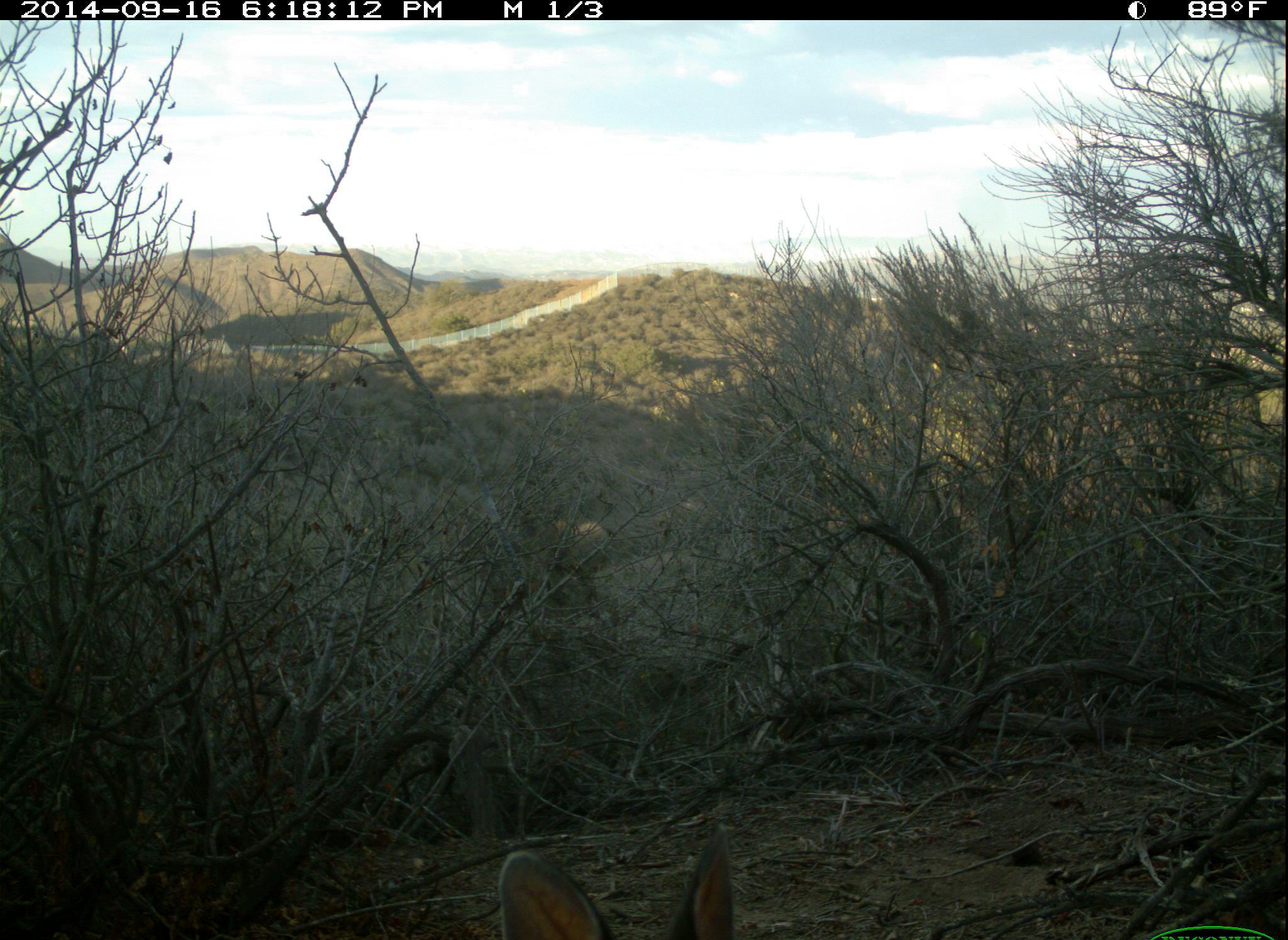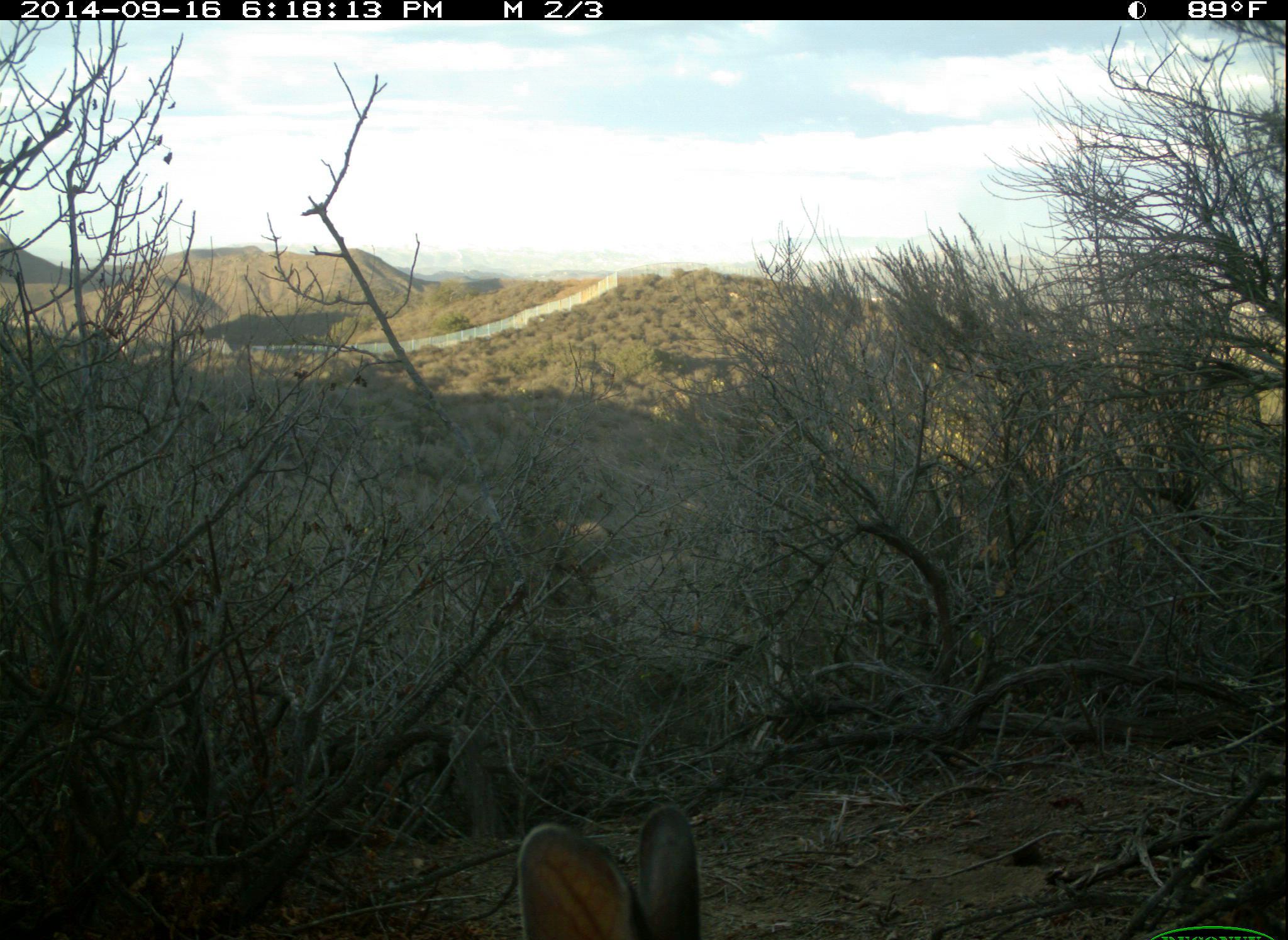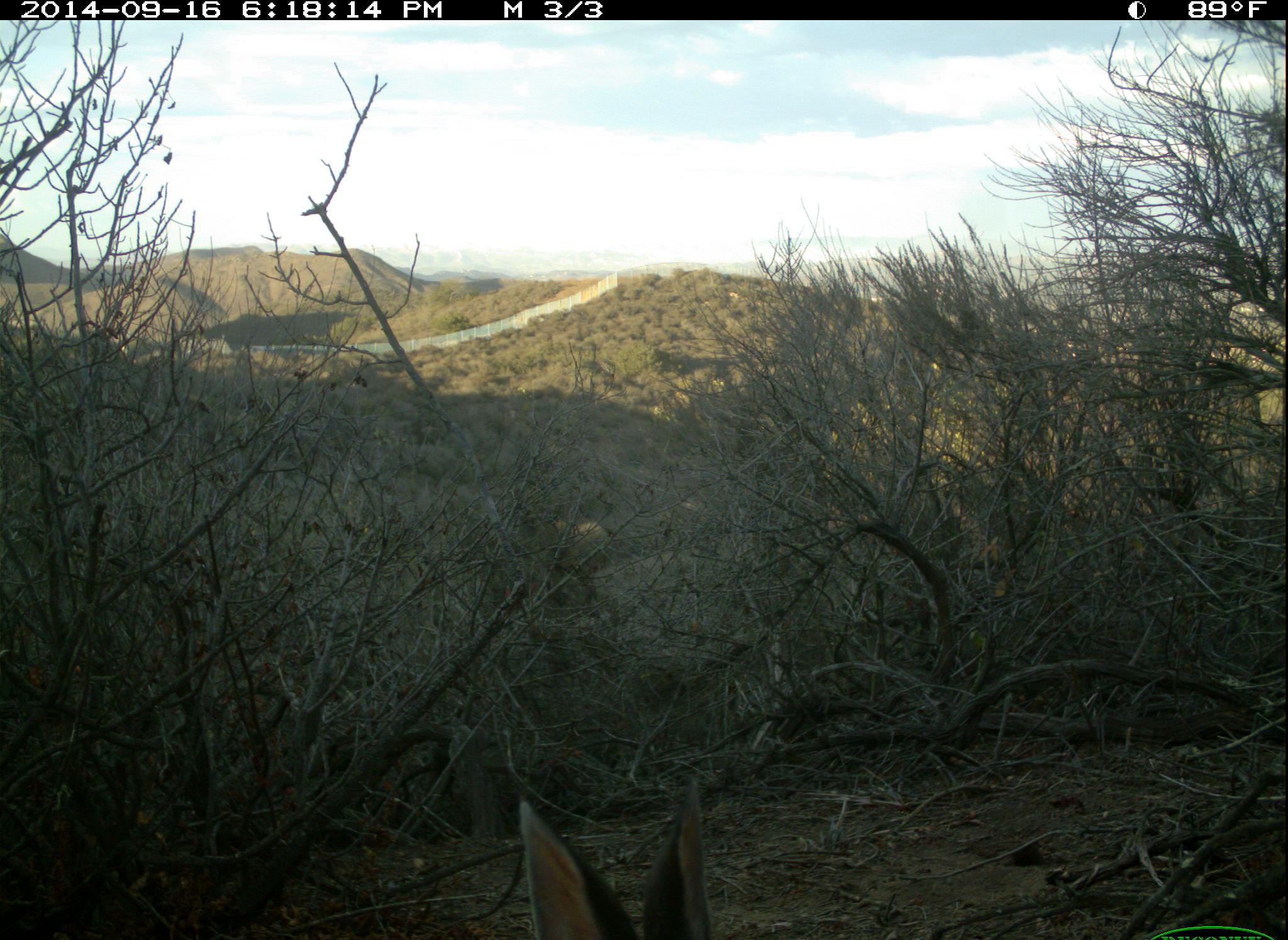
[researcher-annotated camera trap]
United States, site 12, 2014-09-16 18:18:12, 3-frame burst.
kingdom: Animalia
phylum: Chordata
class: Mammalia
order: Lagomorpha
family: Leporidae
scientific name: Leporidae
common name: rabbits and hares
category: rabbit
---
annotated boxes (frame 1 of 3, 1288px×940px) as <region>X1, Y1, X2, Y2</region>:
rabbit: <region>497, 827, 735, 940</region>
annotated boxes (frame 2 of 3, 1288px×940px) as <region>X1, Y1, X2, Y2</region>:
rabbit: <region>516, 804, 704, 940</region>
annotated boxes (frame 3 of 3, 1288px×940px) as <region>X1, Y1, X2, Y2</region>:
rabbit: <region>518, 779, 713, 940</region>